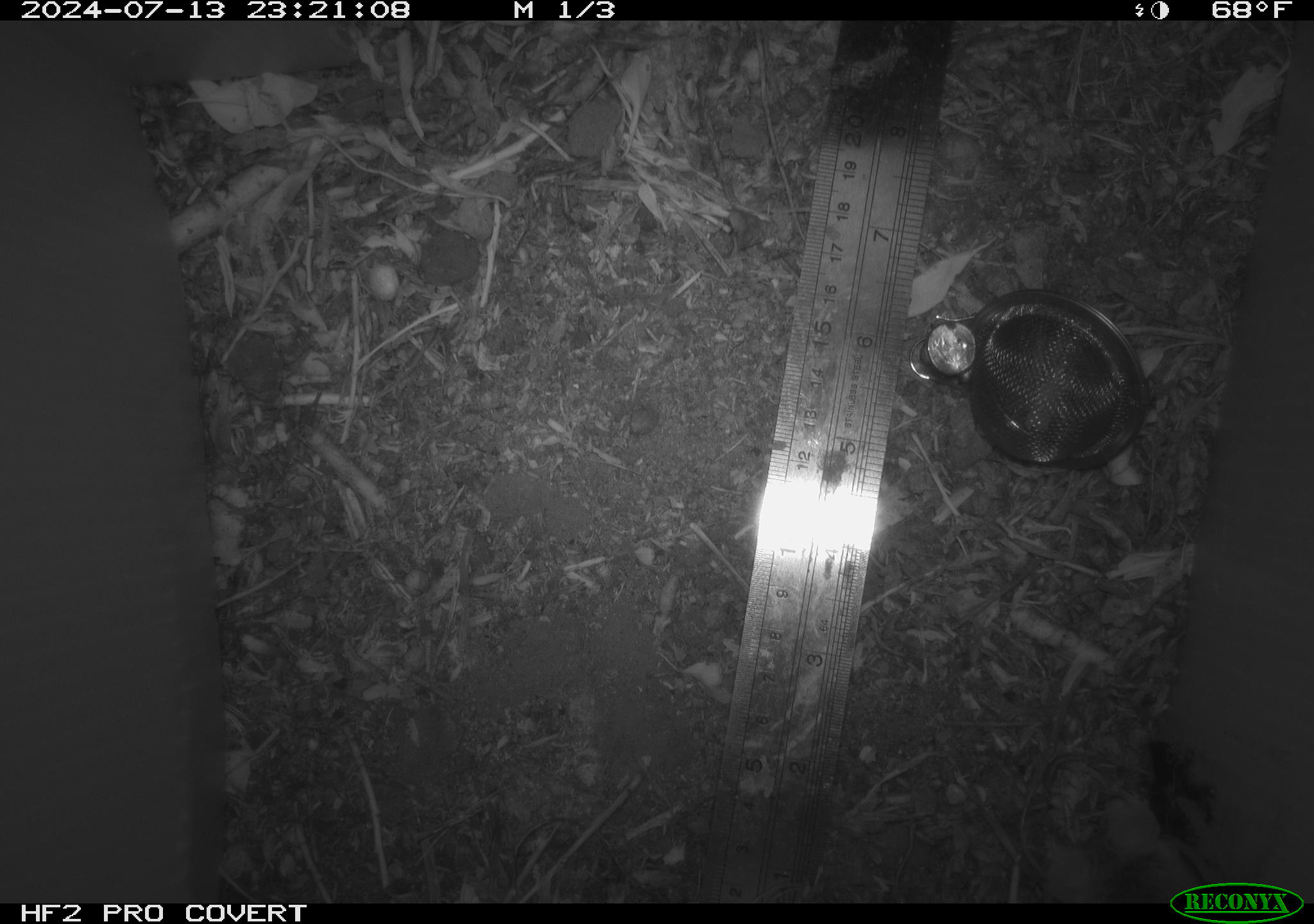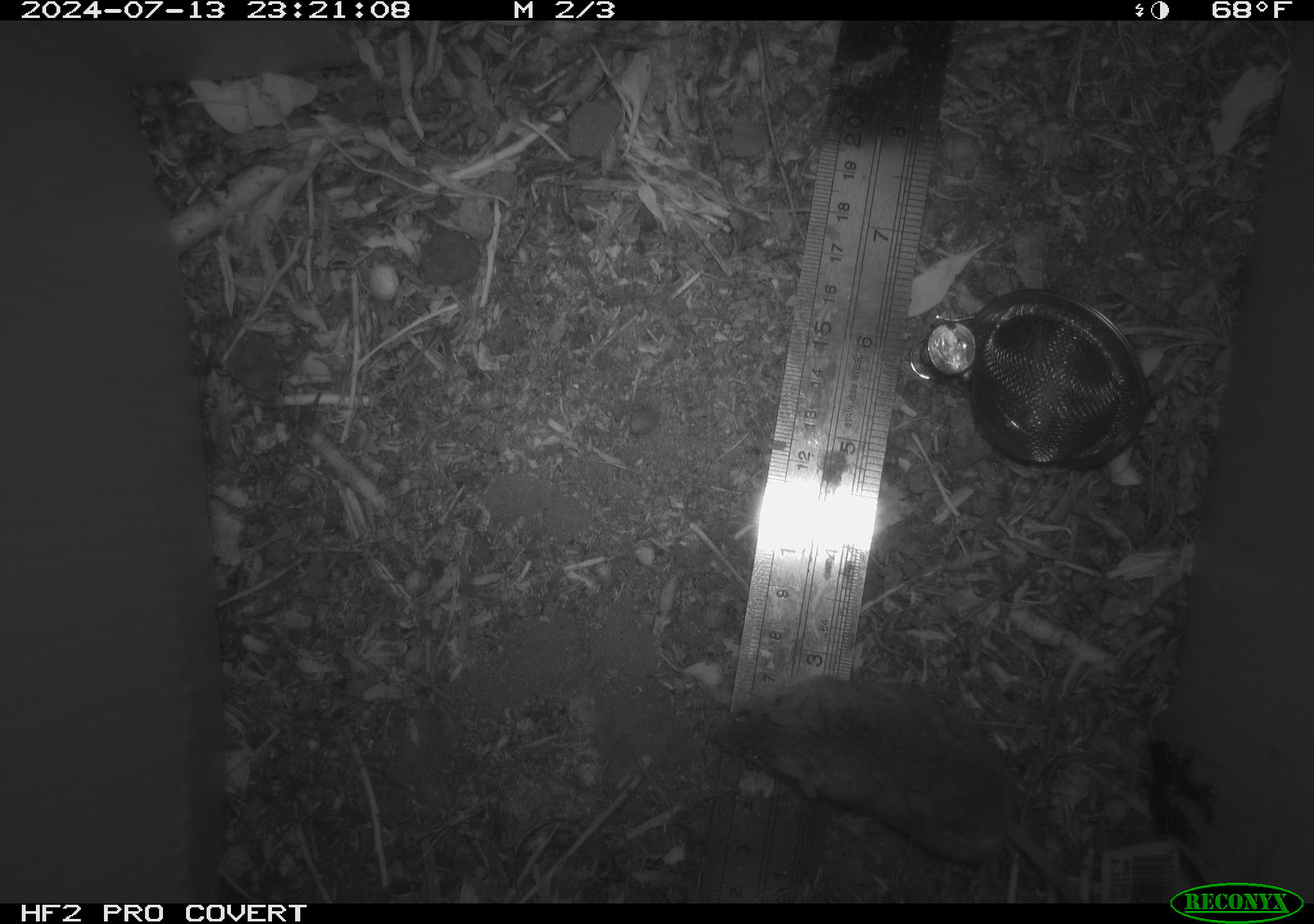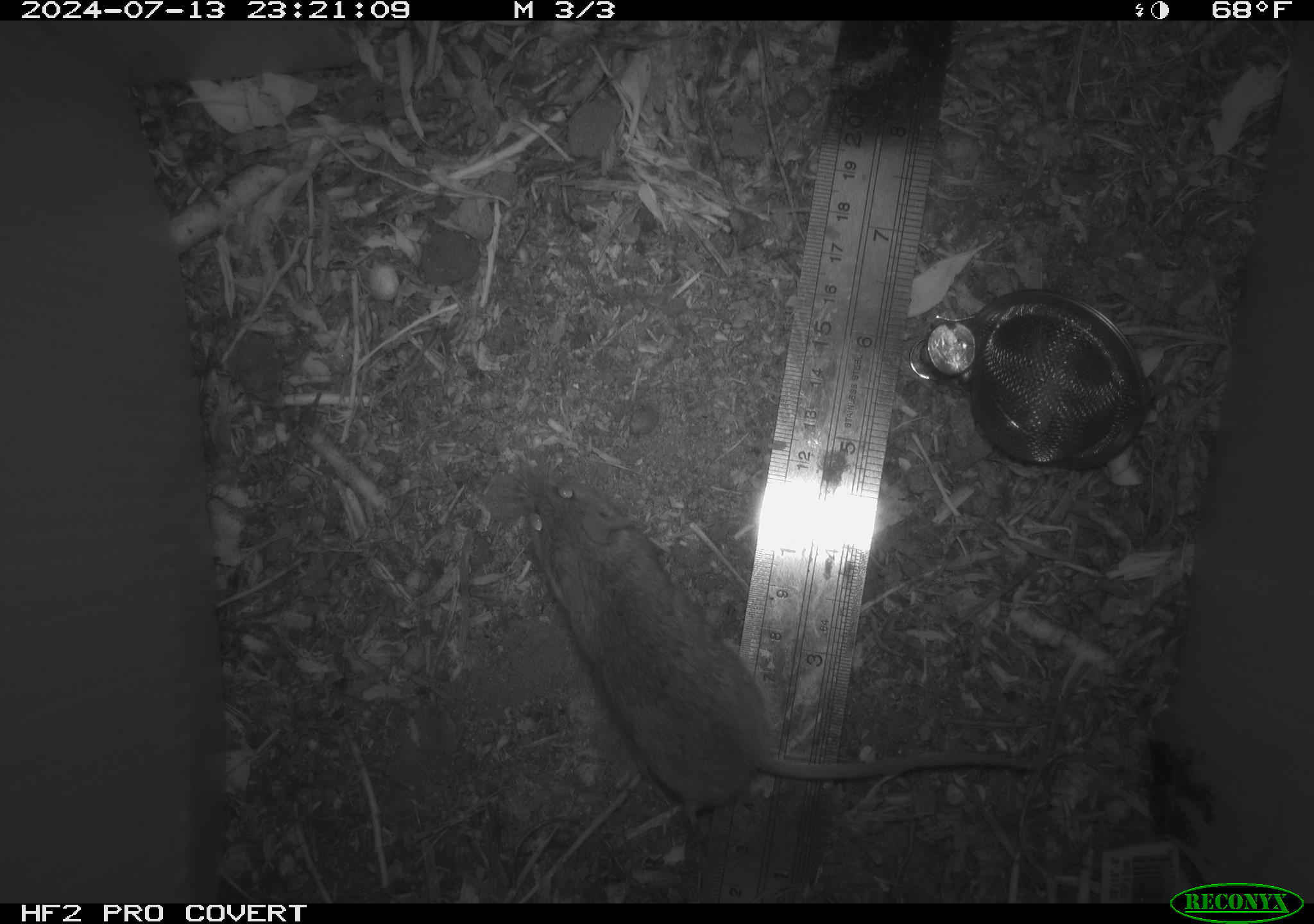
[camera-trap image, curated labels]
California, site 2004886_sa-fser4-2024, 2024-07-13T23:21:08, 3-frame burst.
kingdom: Animalia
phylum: Chordata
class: Mammalia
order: Rodentia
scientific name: Rodentia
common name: rodent